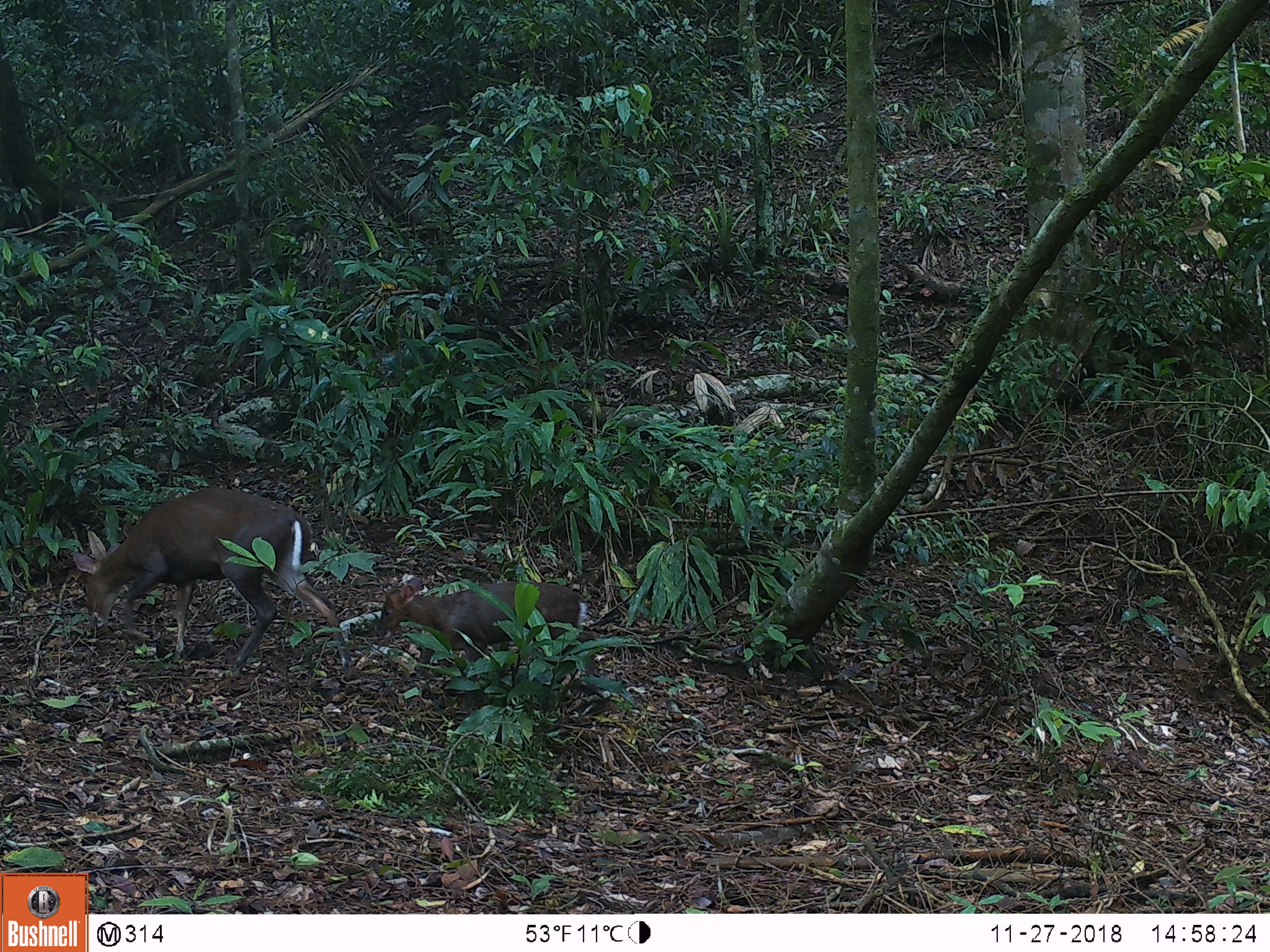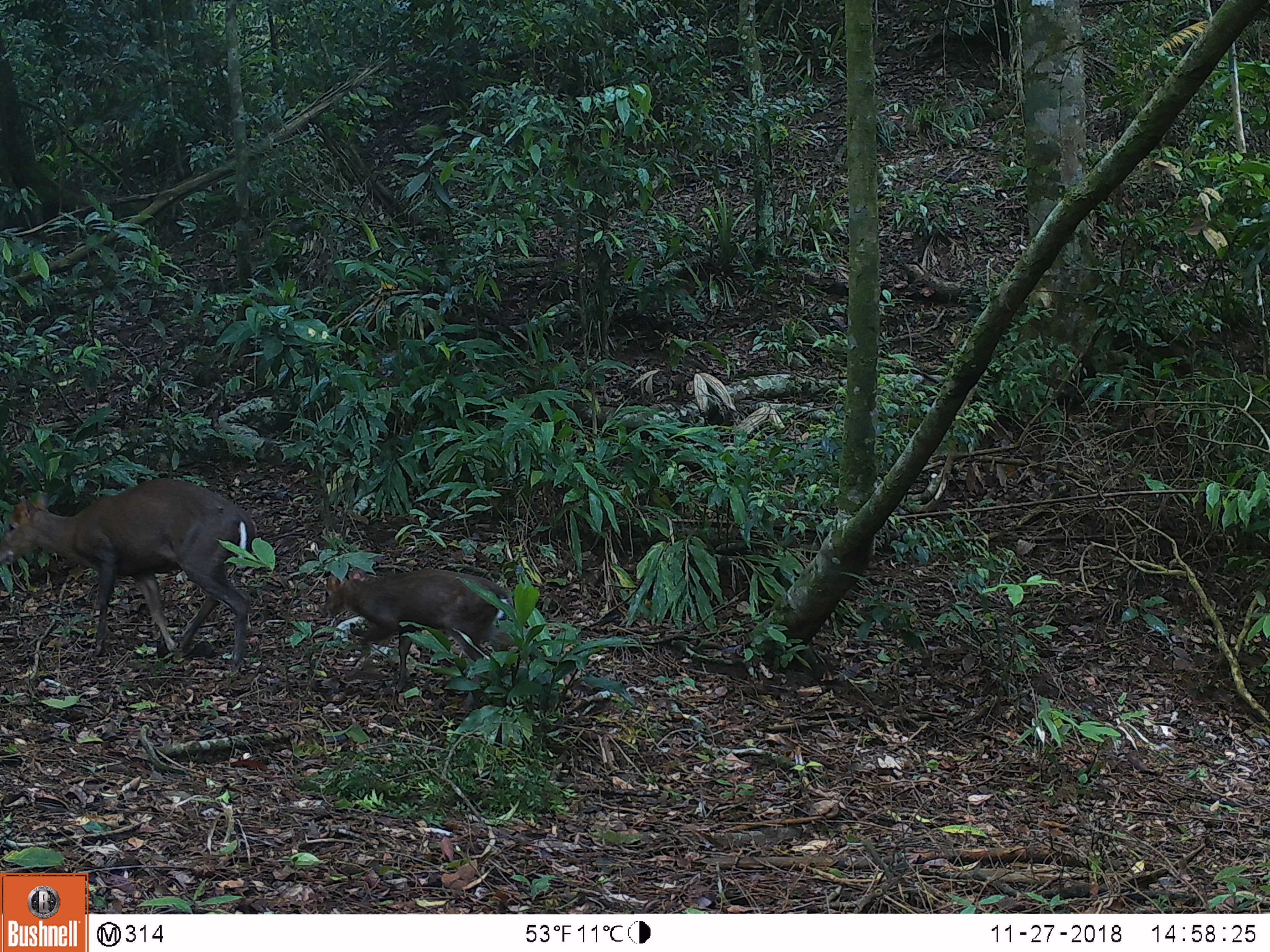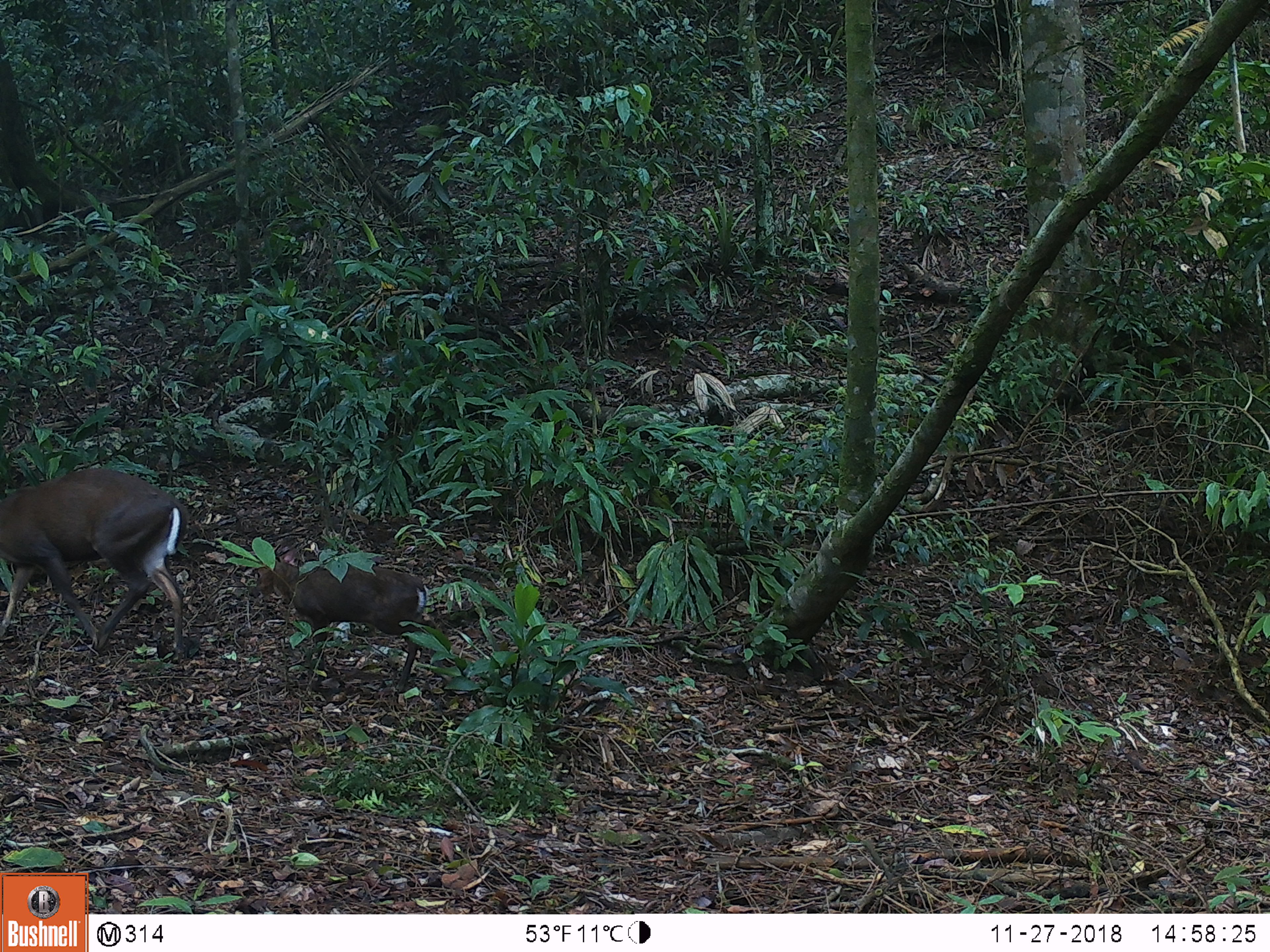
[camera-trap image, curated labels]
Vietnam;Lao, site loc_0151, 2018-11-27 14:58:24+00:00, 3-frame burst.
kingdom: Animalia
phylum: Chordata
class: Mammalia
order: Artiodactyla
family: Cervidae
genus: Muntiacus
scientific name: Muntiacus rooseveltorum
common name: roosevelt's muntjac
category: roosevelts muntjac group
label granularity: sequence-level